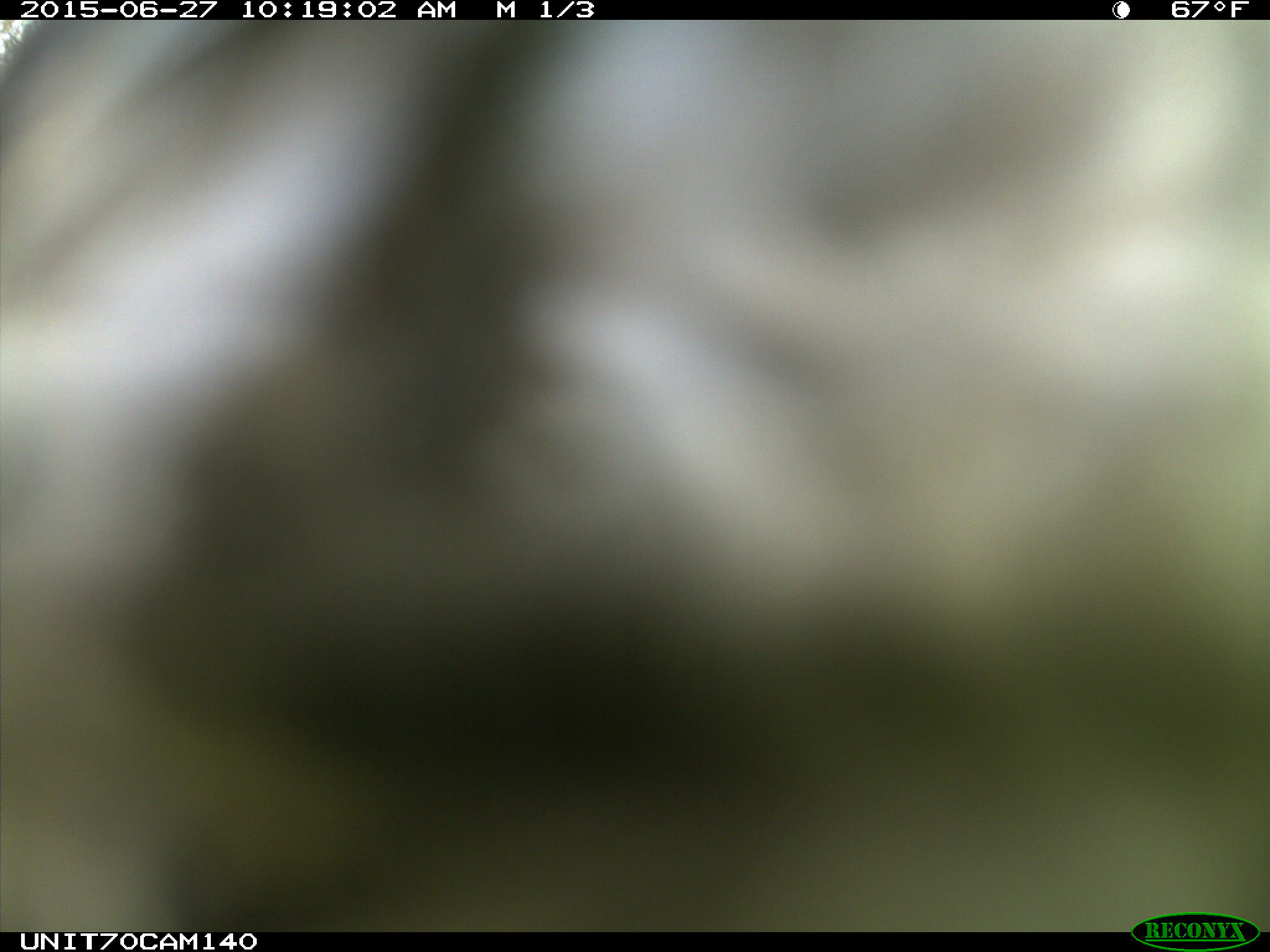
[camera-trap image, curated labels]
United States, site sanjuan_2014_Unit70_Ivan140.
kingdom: Animalia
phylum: Chordata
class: Aves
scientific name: Aves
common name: birds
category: unidentified bird